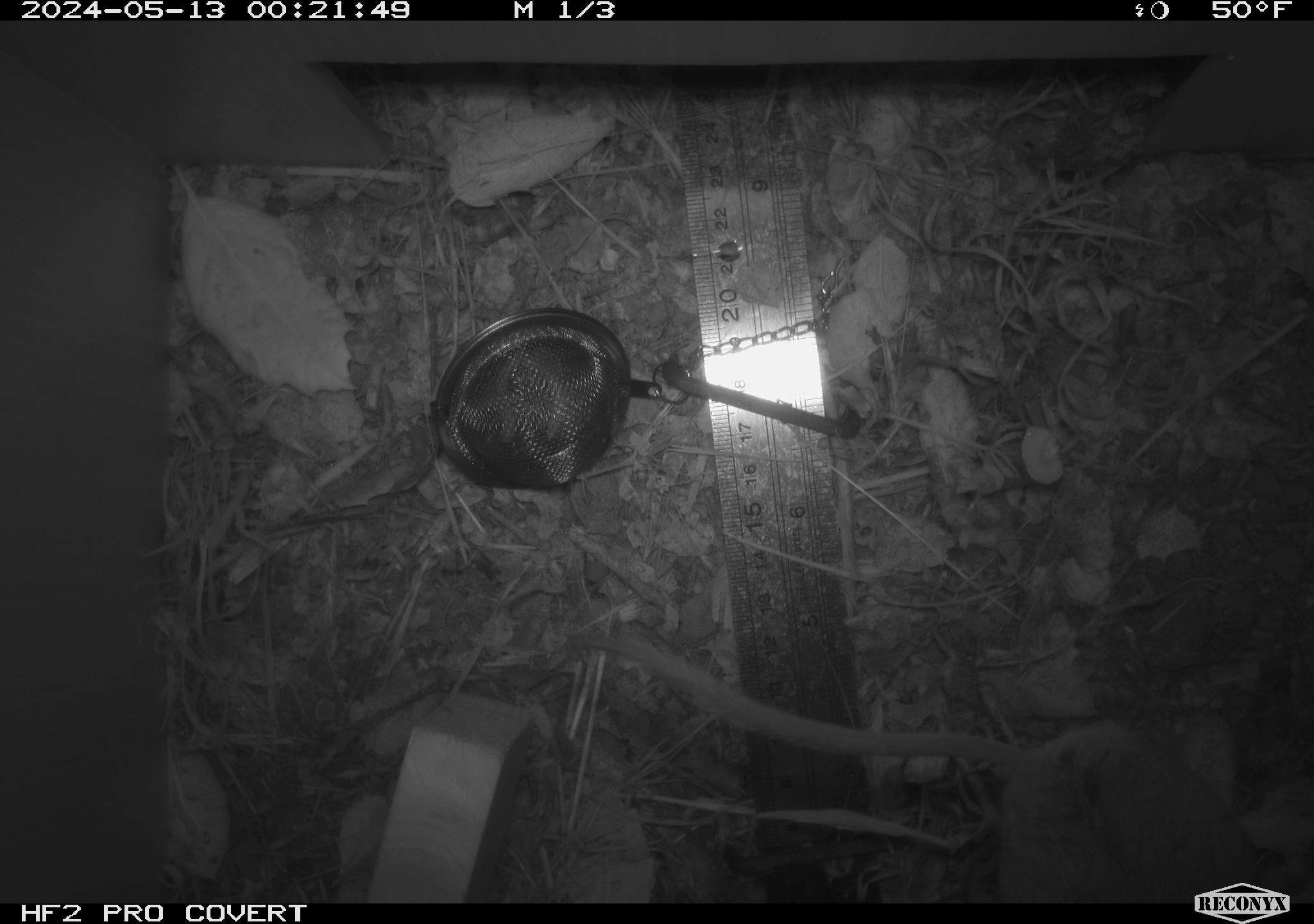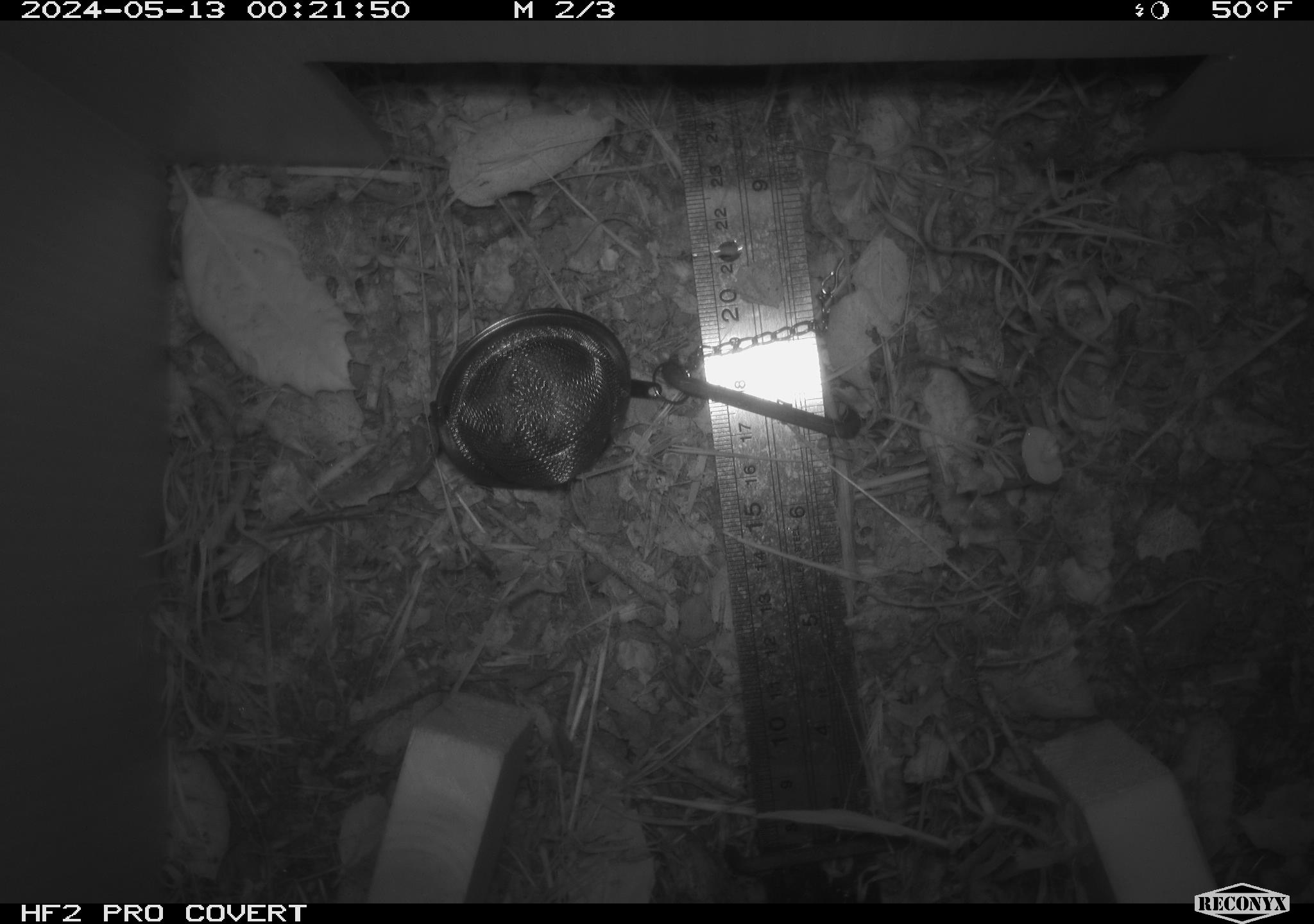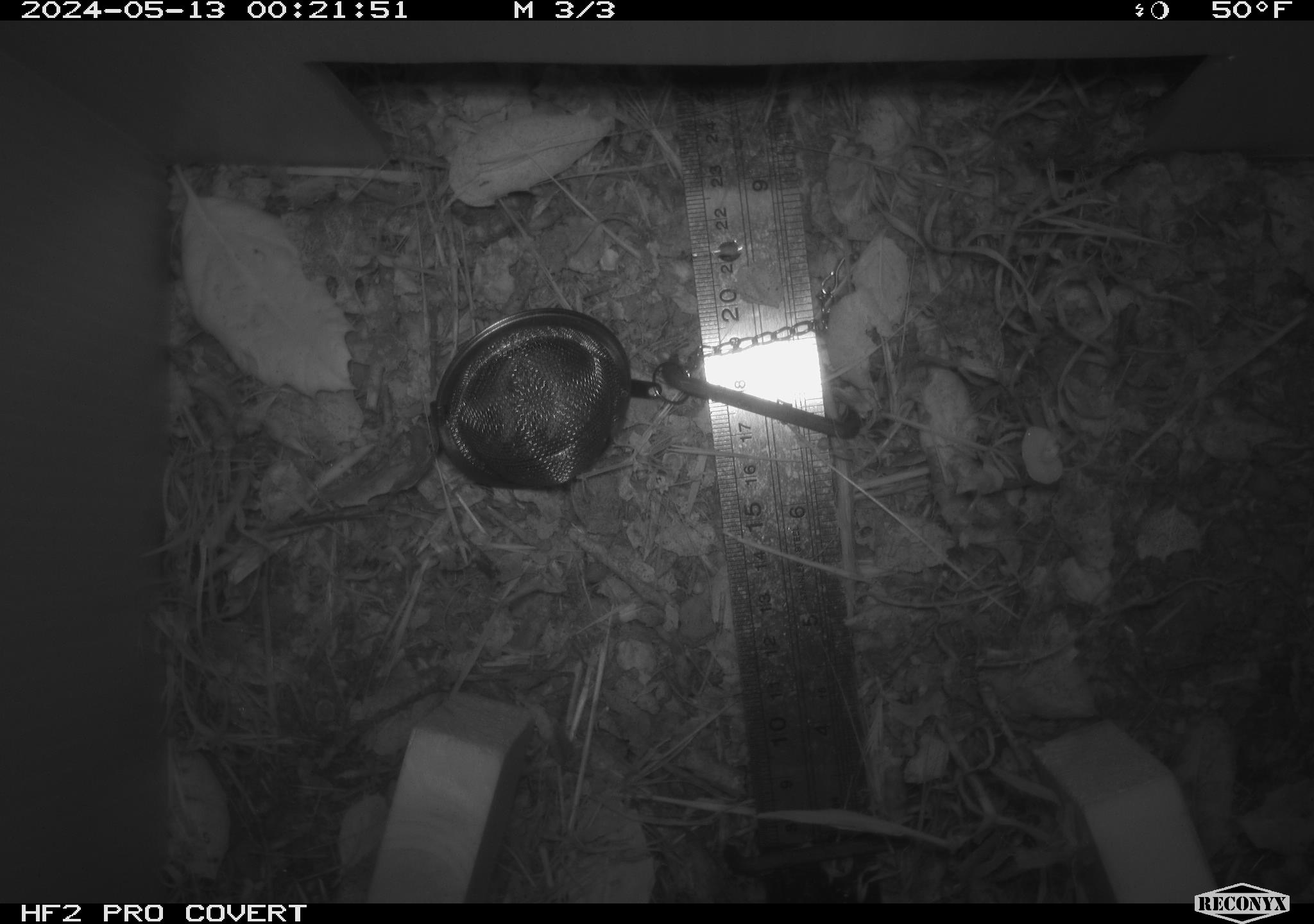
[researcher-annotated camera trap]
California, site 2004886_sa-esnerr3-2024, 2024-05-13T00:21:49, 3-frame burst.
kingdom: Animalia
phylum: Chordata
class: Mammalia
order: Rodentia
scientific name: Rodentia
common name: rodent